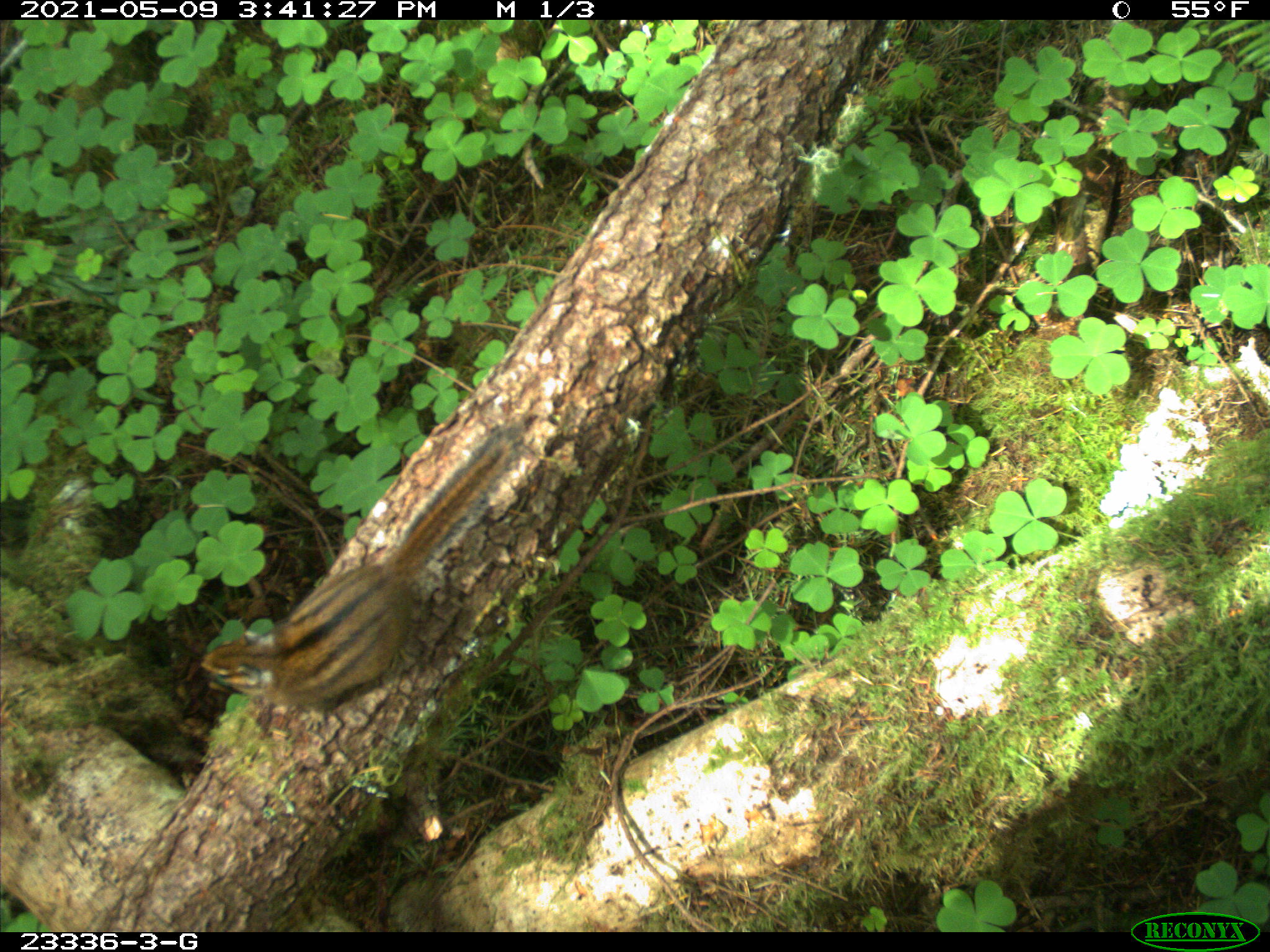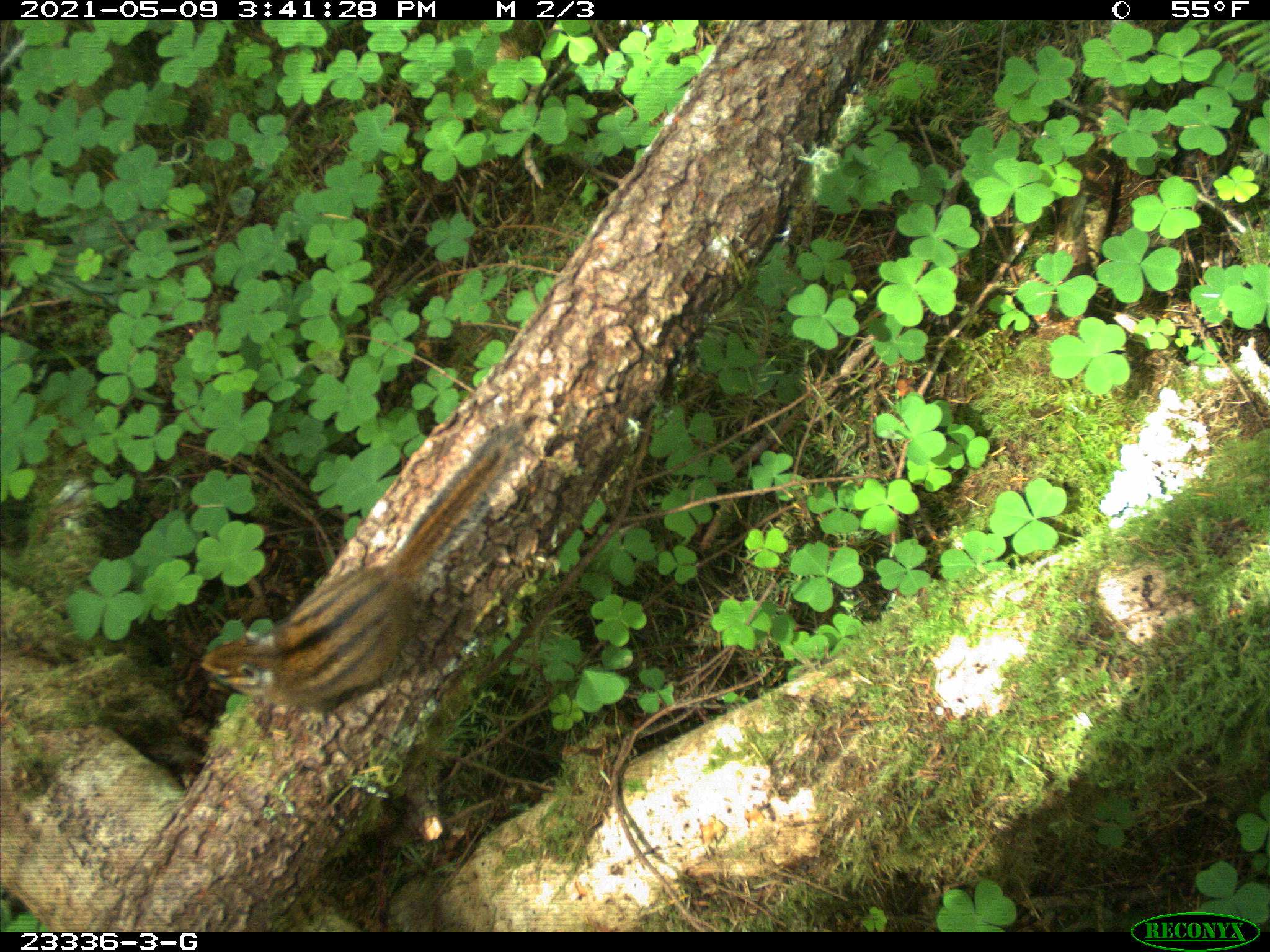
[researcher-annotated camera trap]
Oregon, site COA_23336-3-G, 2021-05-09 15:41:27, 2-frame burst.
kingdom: Animalia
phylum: Chordata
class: Mammalia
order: Rodentia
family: Sciuridae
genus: Neotamias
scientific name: Neotamias townsendii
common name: townsend's chipmunk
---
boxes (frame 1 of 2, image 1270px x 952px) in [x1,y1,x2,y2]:
townsend's chipmunk: [195,408,538,723]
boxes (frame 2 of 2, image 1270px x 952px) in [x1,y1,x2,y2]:
townsend's chipmunk: [191,419,529,739]